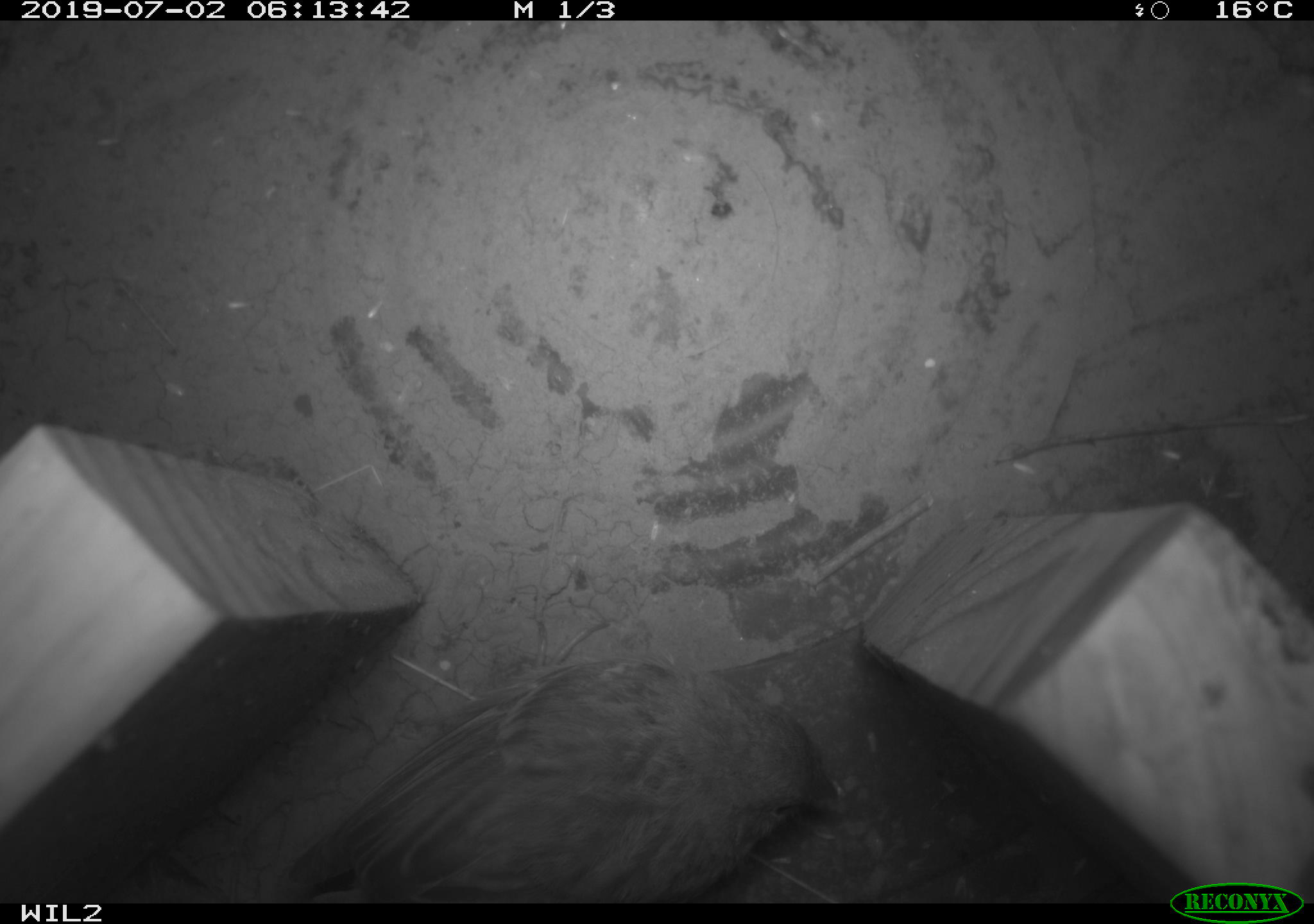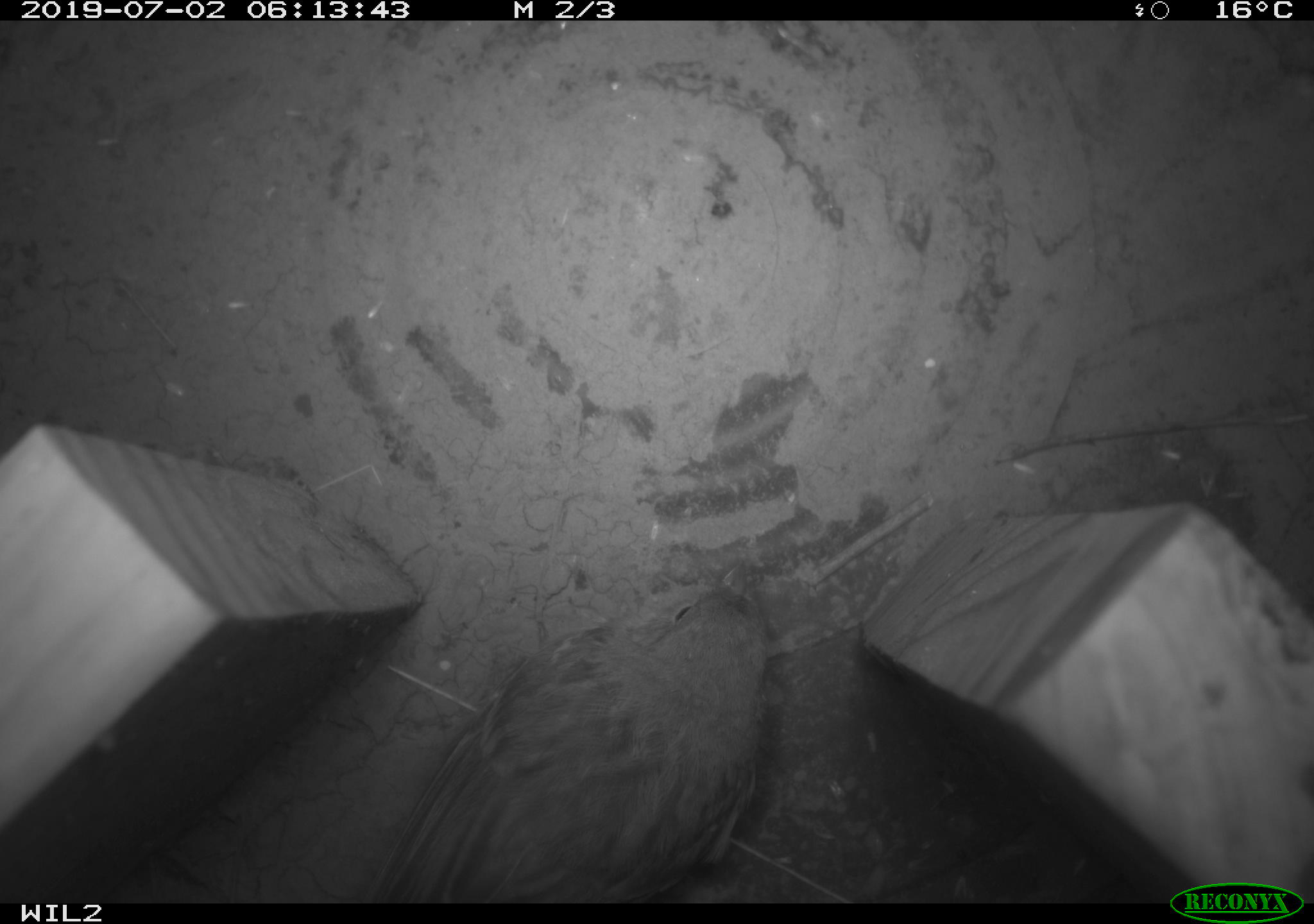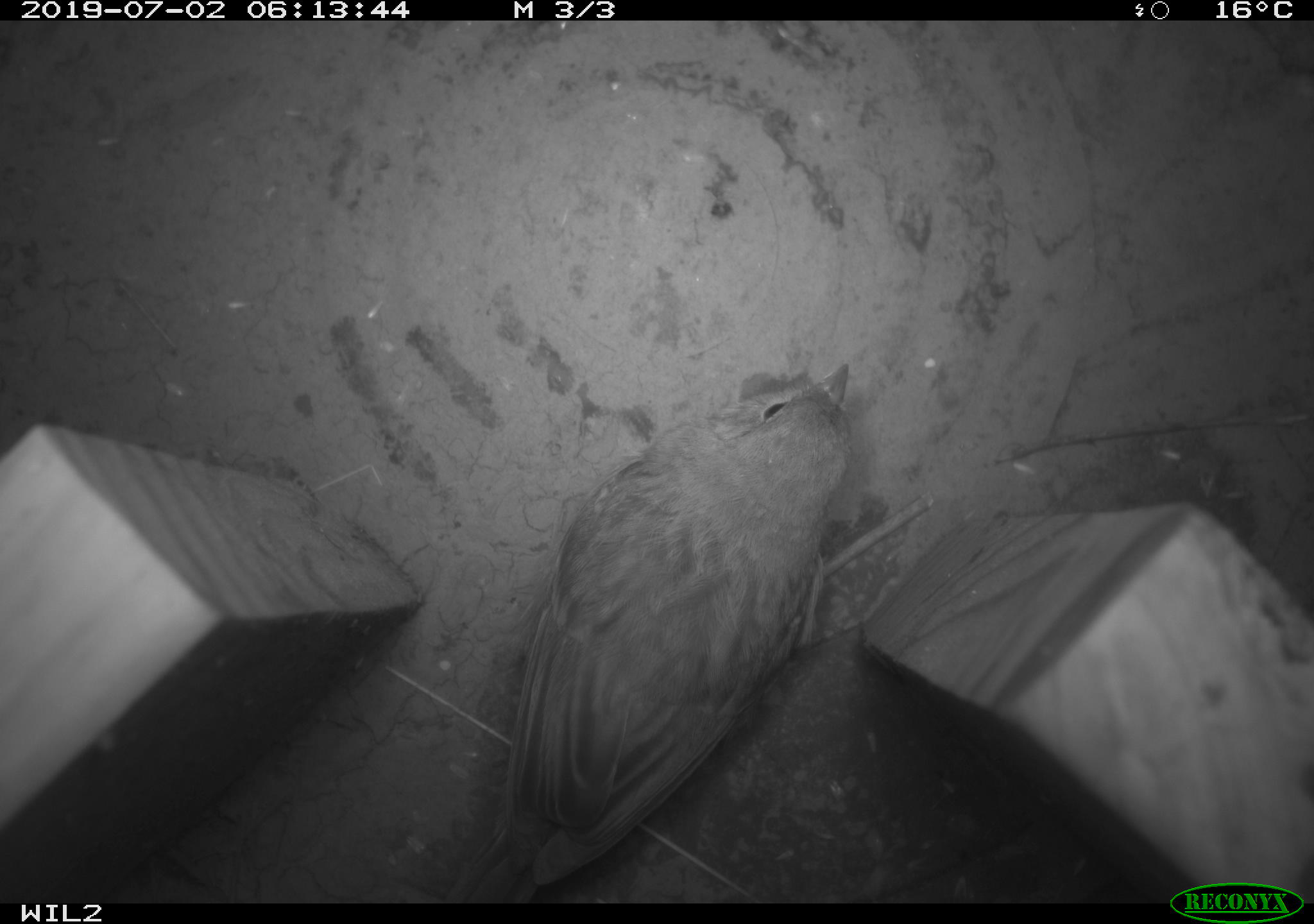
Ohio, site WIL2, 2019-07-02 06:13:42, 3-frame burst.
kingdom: Animalia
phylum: Chordata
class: Aves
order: Passeriformes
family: Passerellidae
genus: Melospiza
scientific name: Melospiza melodia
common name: song sparrow